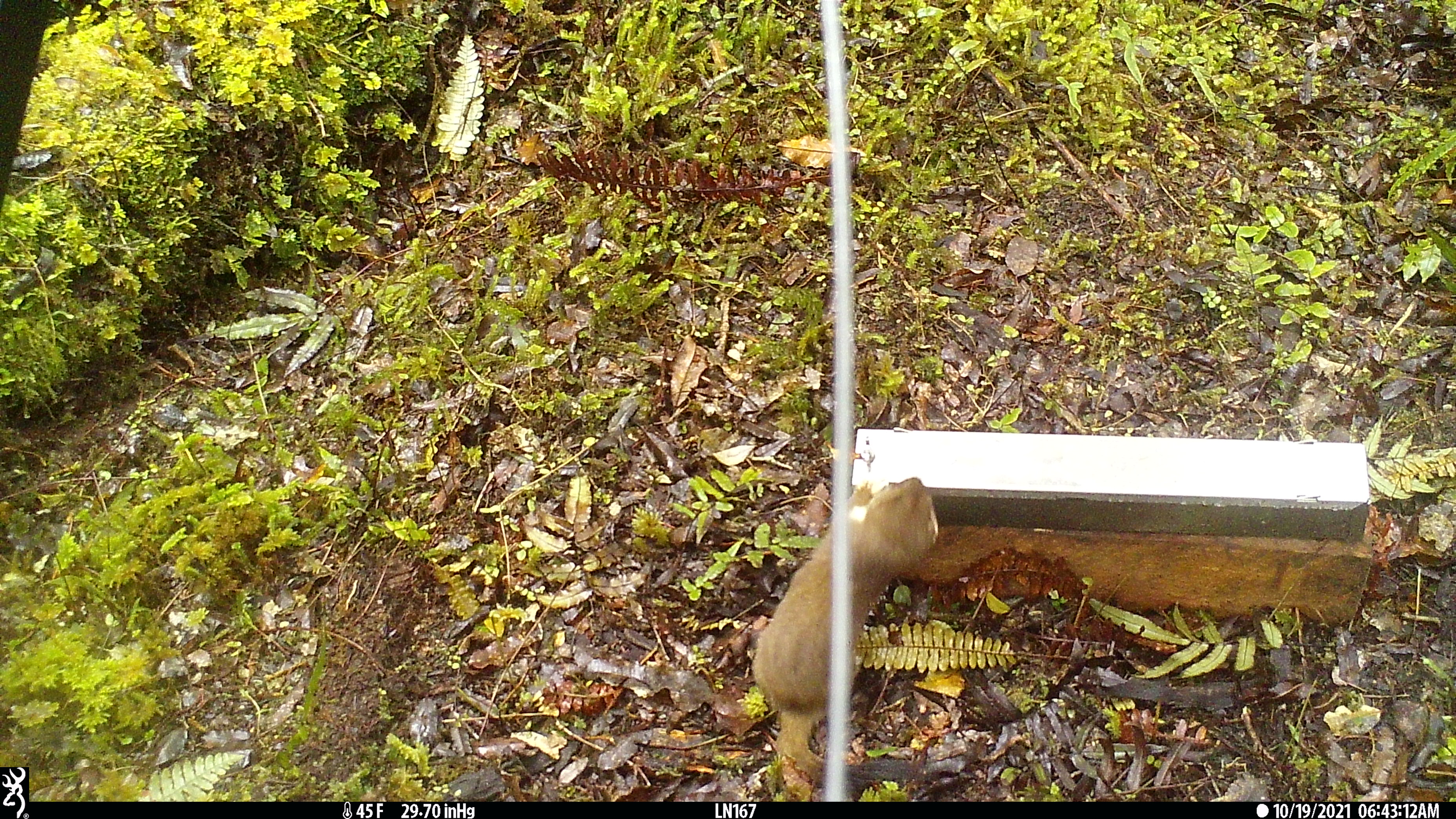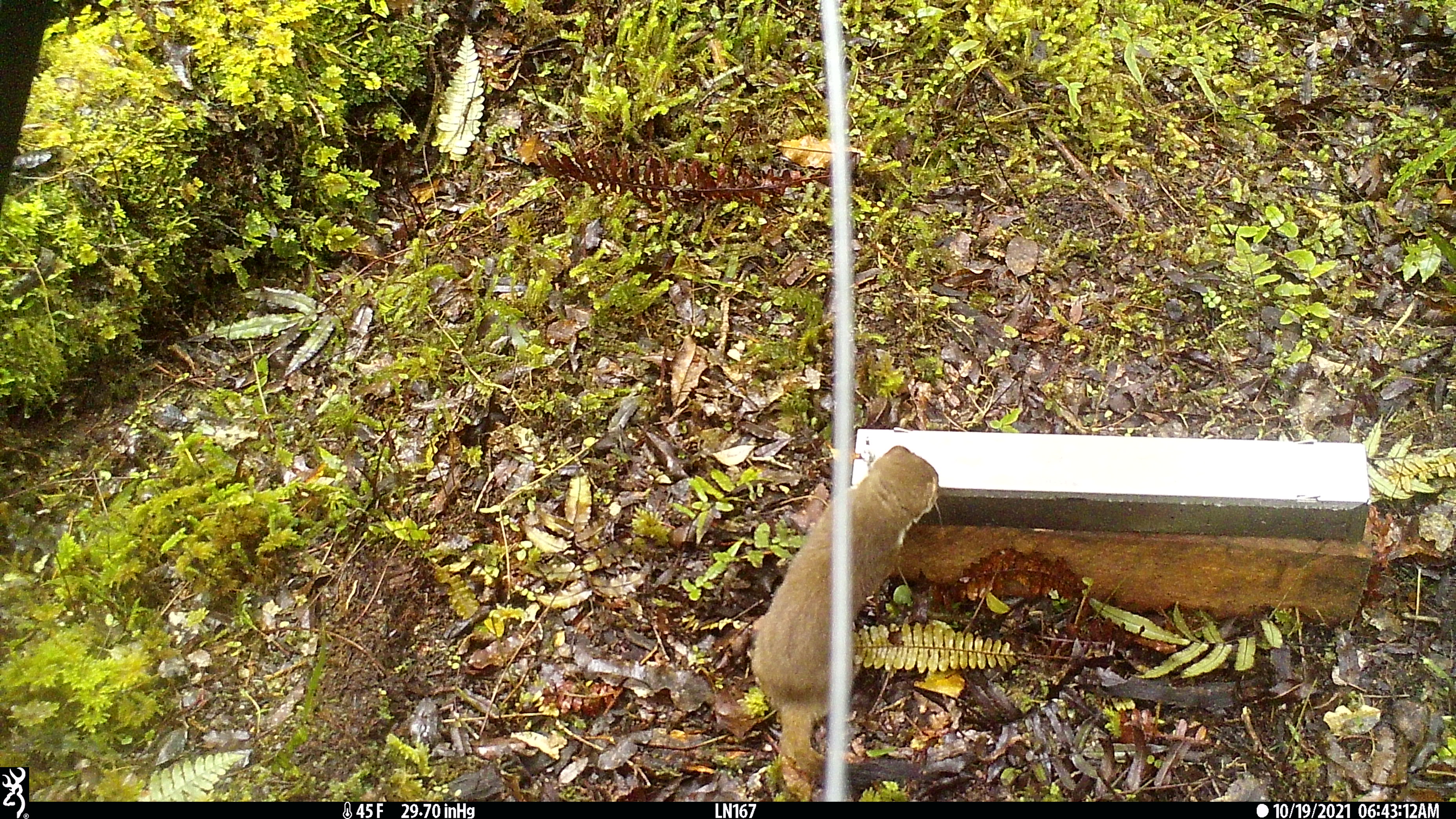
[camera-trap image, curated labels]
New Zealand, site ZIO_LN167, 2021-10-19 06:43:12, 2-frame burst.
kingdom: Animalia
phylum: Chordata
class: Mammalia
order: Carnivora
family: Mustelidae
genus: Mustela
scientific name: Mustela erminea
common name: stoat